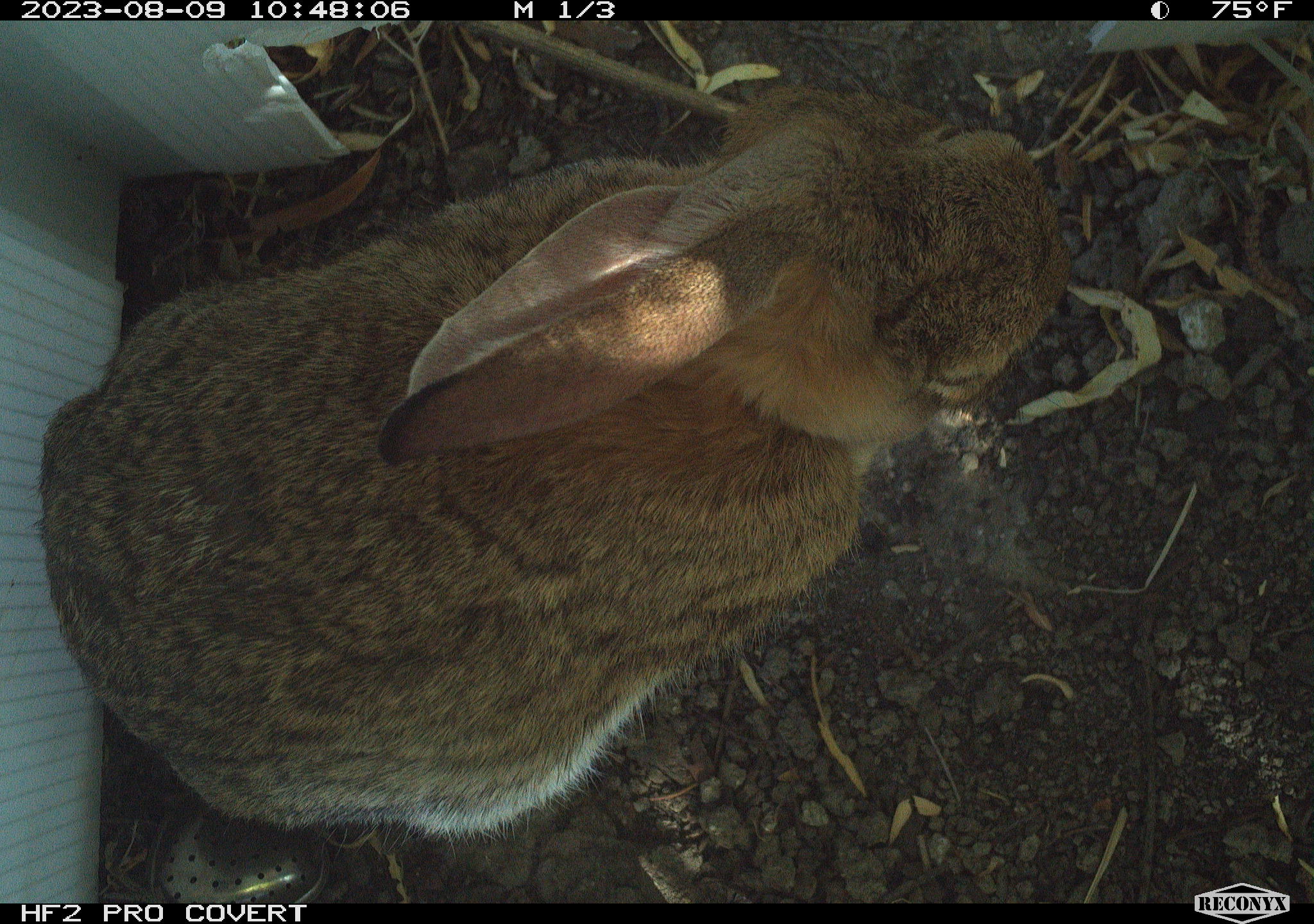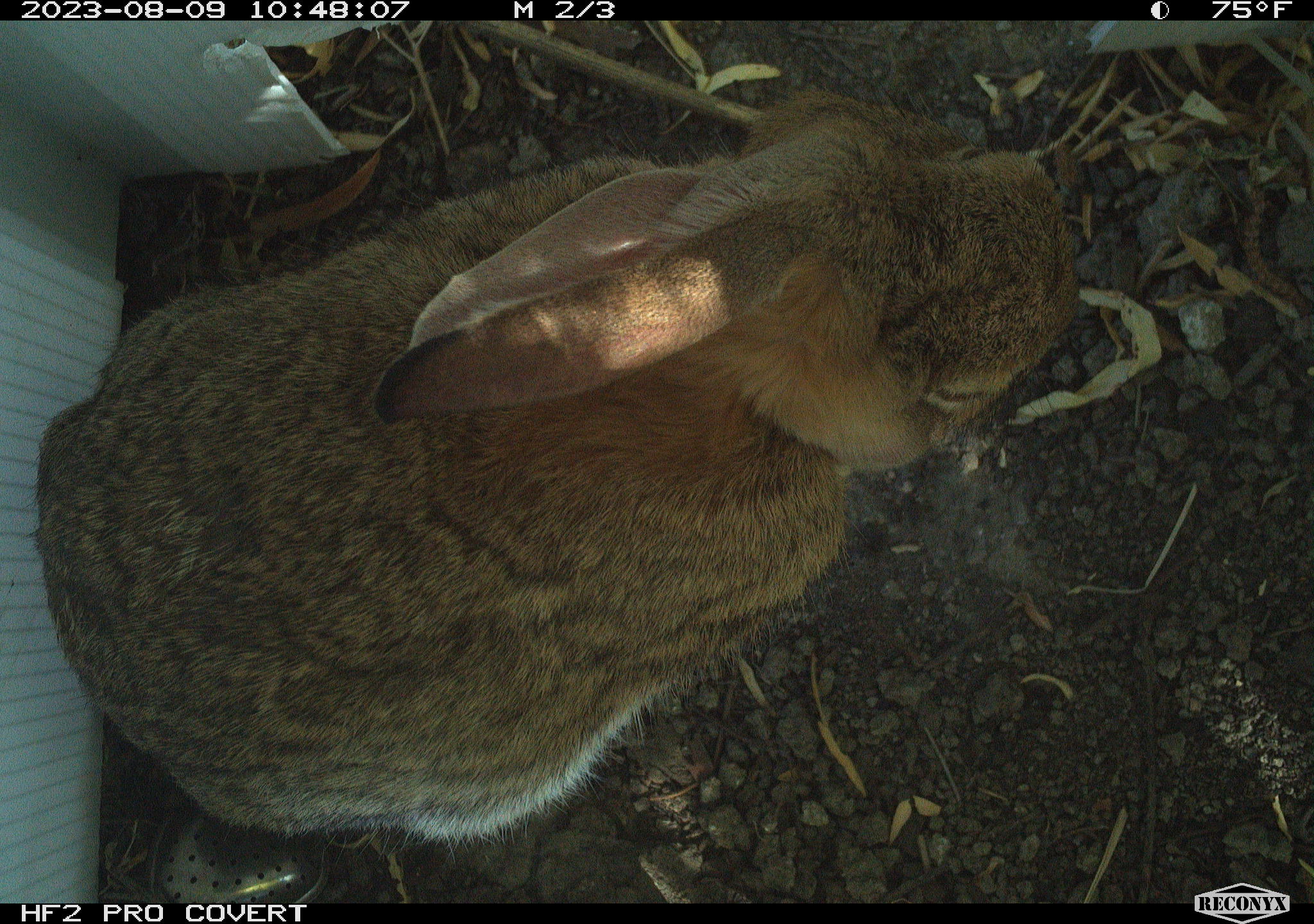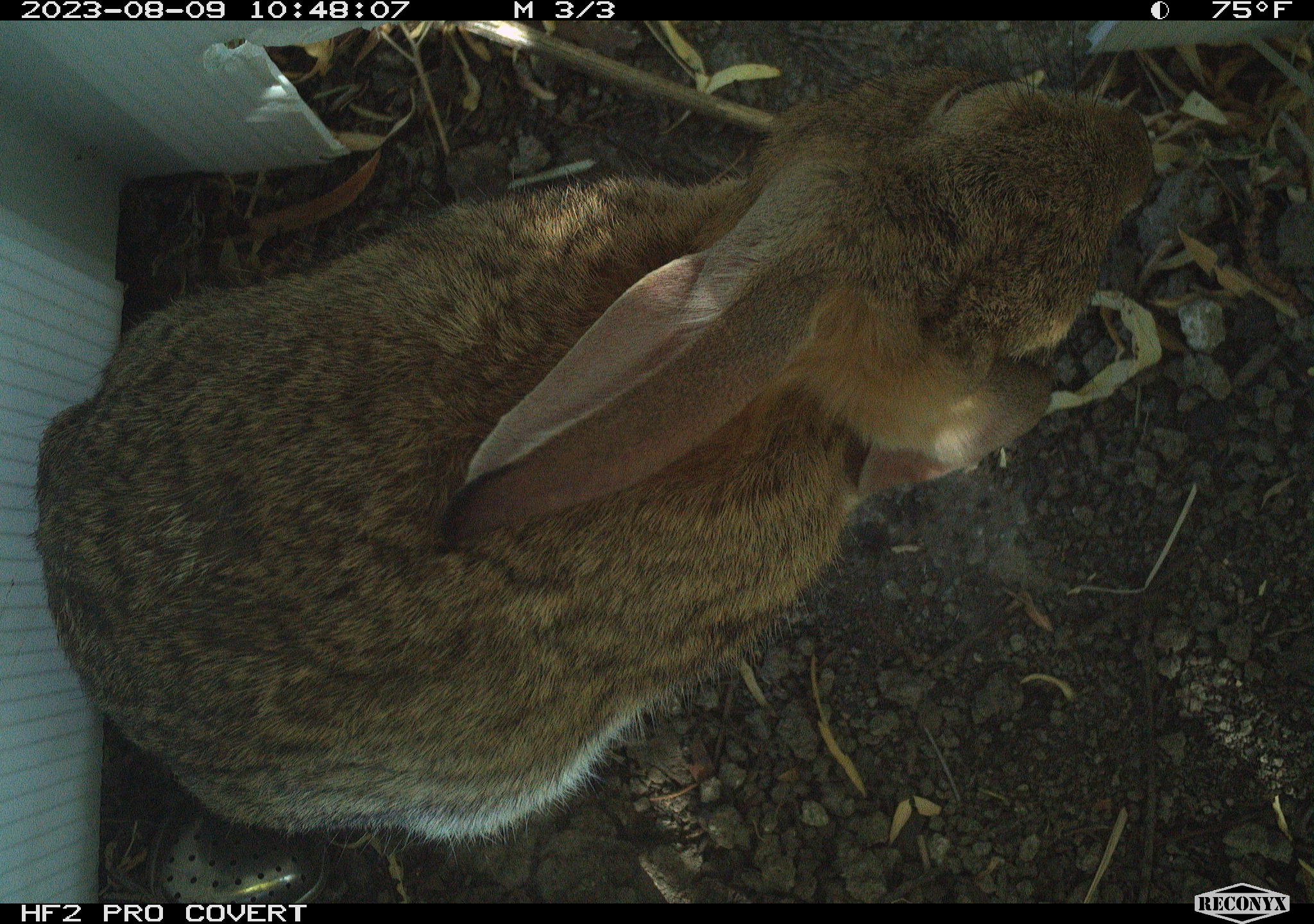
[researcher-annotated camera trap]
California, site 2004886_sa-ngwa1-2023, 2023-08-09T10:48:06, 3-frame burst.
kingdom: Animalia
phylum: Chordata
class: Mammalia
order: Lagomorpha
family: Leporidae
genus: Sylvilagus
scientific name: Sylvilagus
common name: cottontail rabbits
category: sylvilagus species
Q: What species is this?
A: Sylvilagus species (cottontail rabbits) (Sylvilagus).